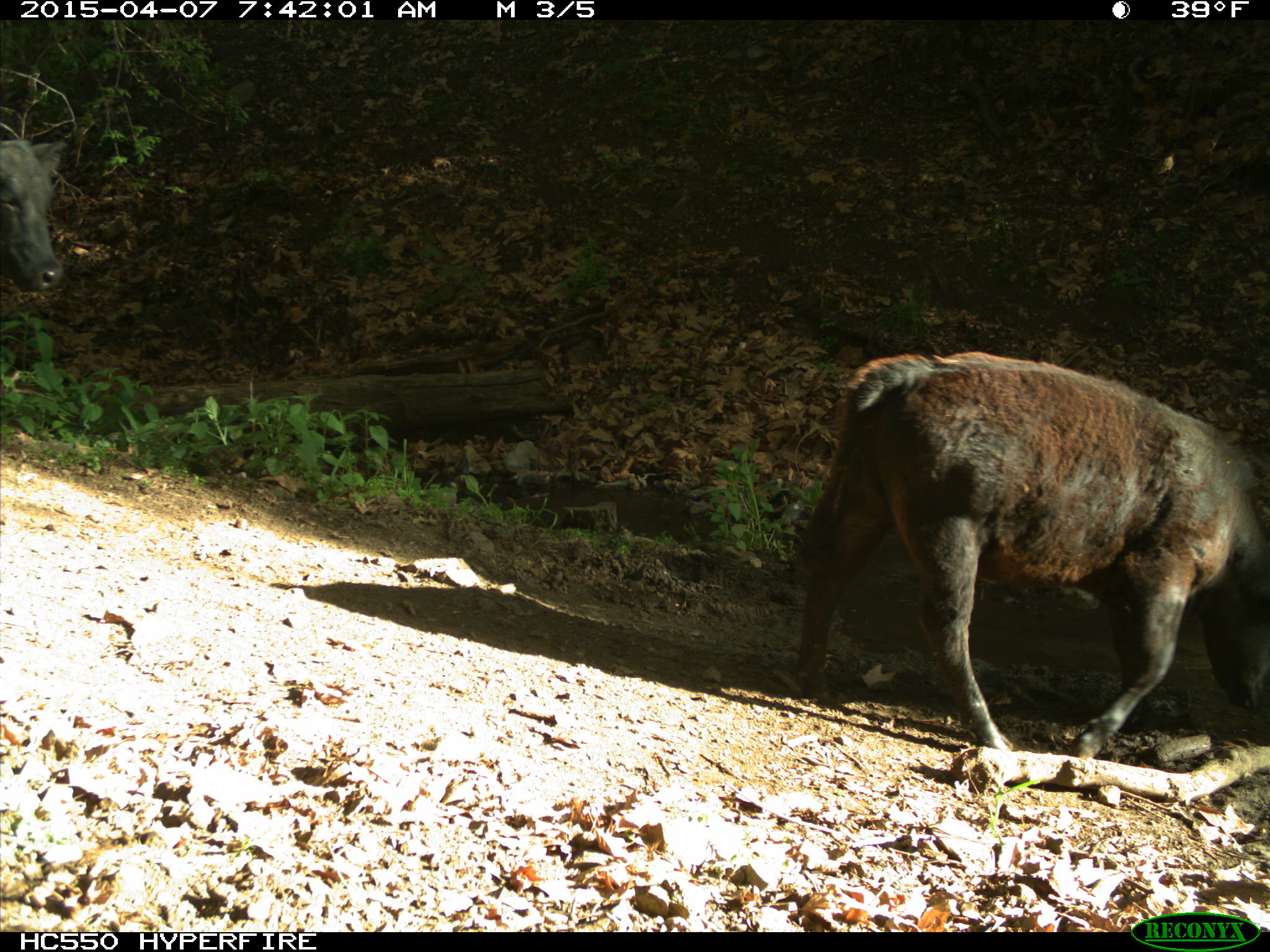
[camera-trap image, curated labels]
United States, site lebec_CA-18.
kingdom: Animalia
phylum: Chordata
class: Mammalia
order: Artiodactyla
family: Bovidae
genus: Bos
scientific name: Bos taurus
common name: domestic cow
Bos taurus (domestic cow).